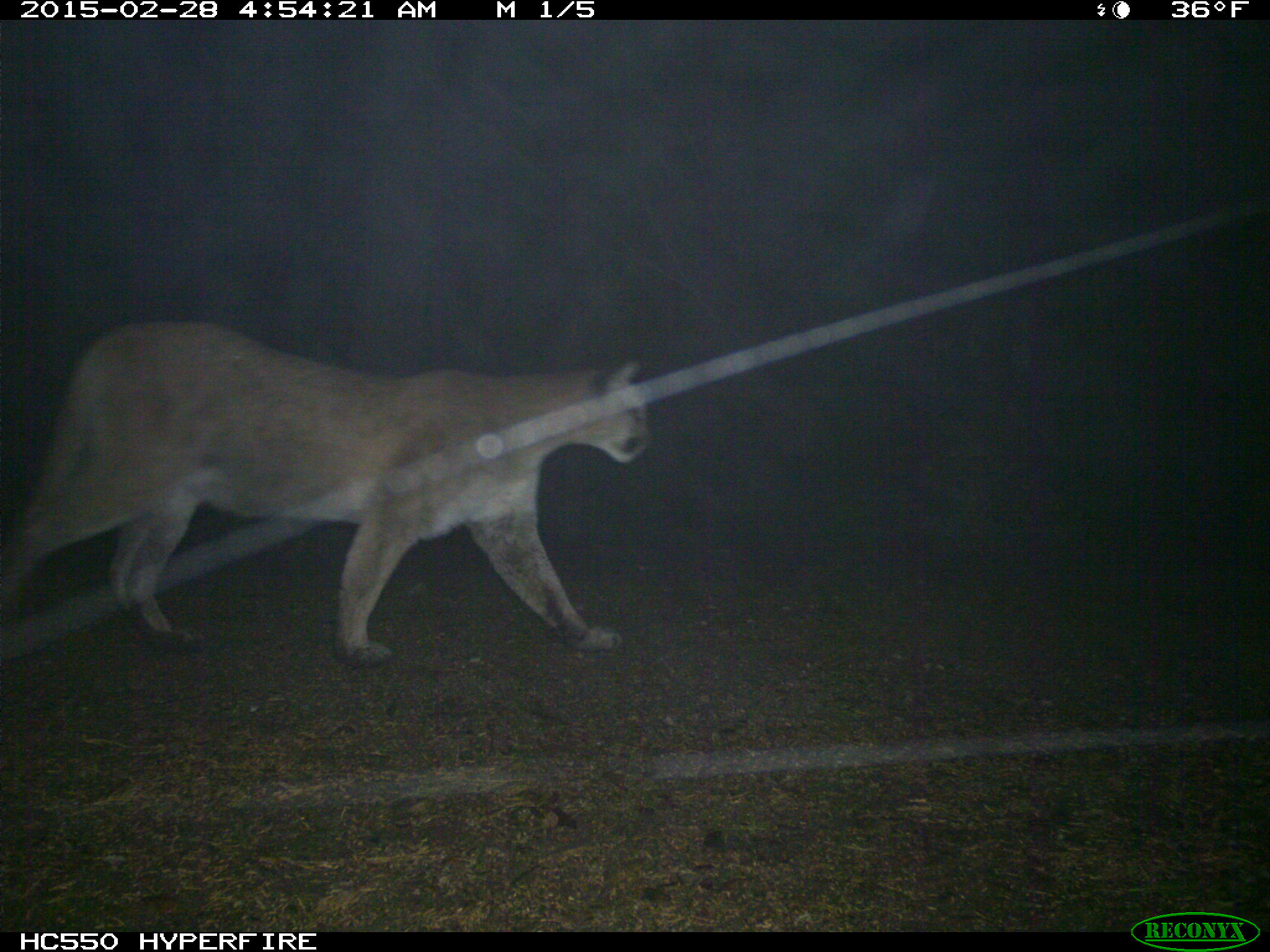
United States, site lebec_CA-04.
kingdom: Animalia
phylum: Chordata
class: Mammalia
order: Carnivora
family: Felidae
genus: Puma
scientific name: Puma concolor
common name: mountain lion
Puma concolor (mountain lion).